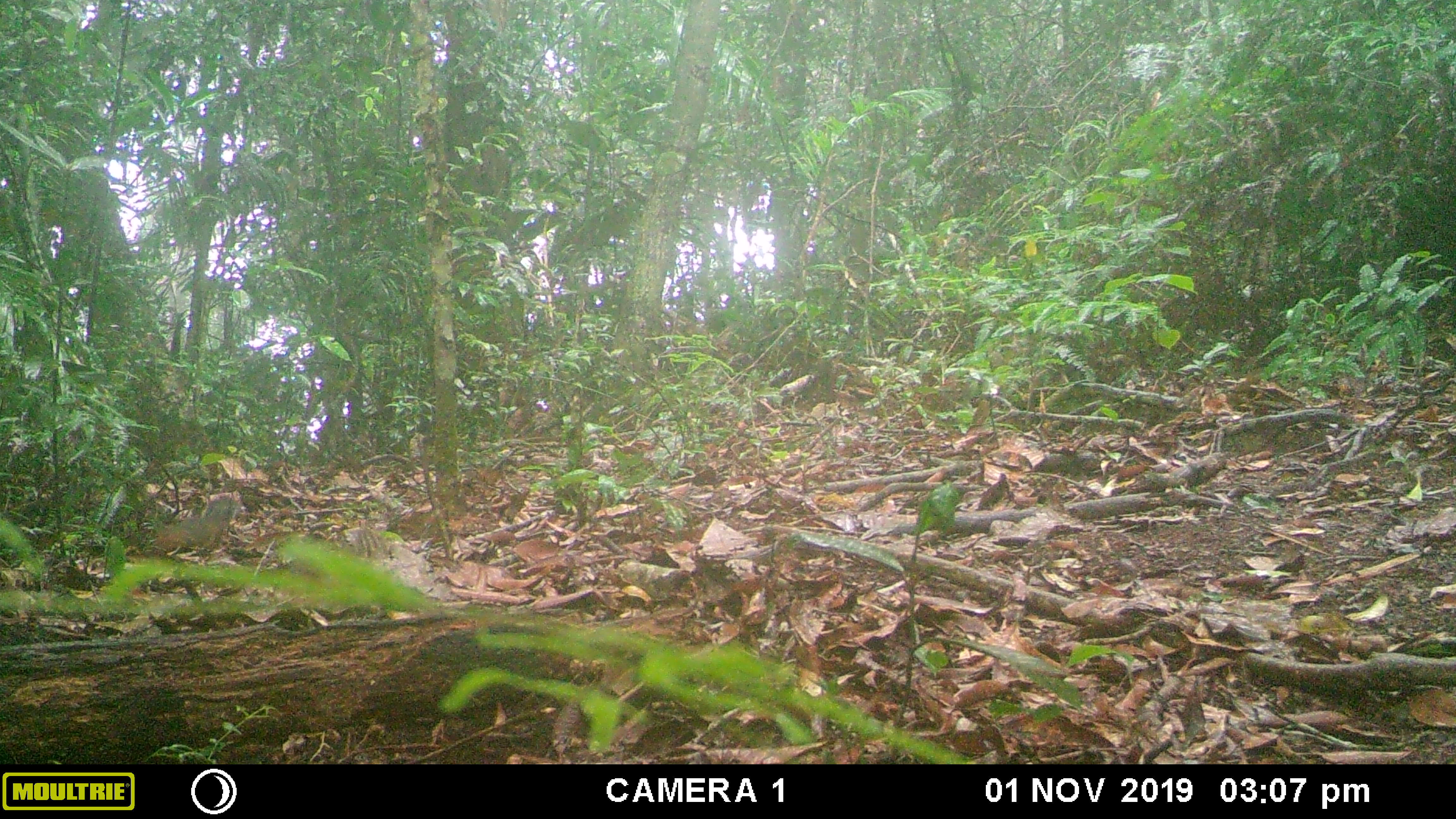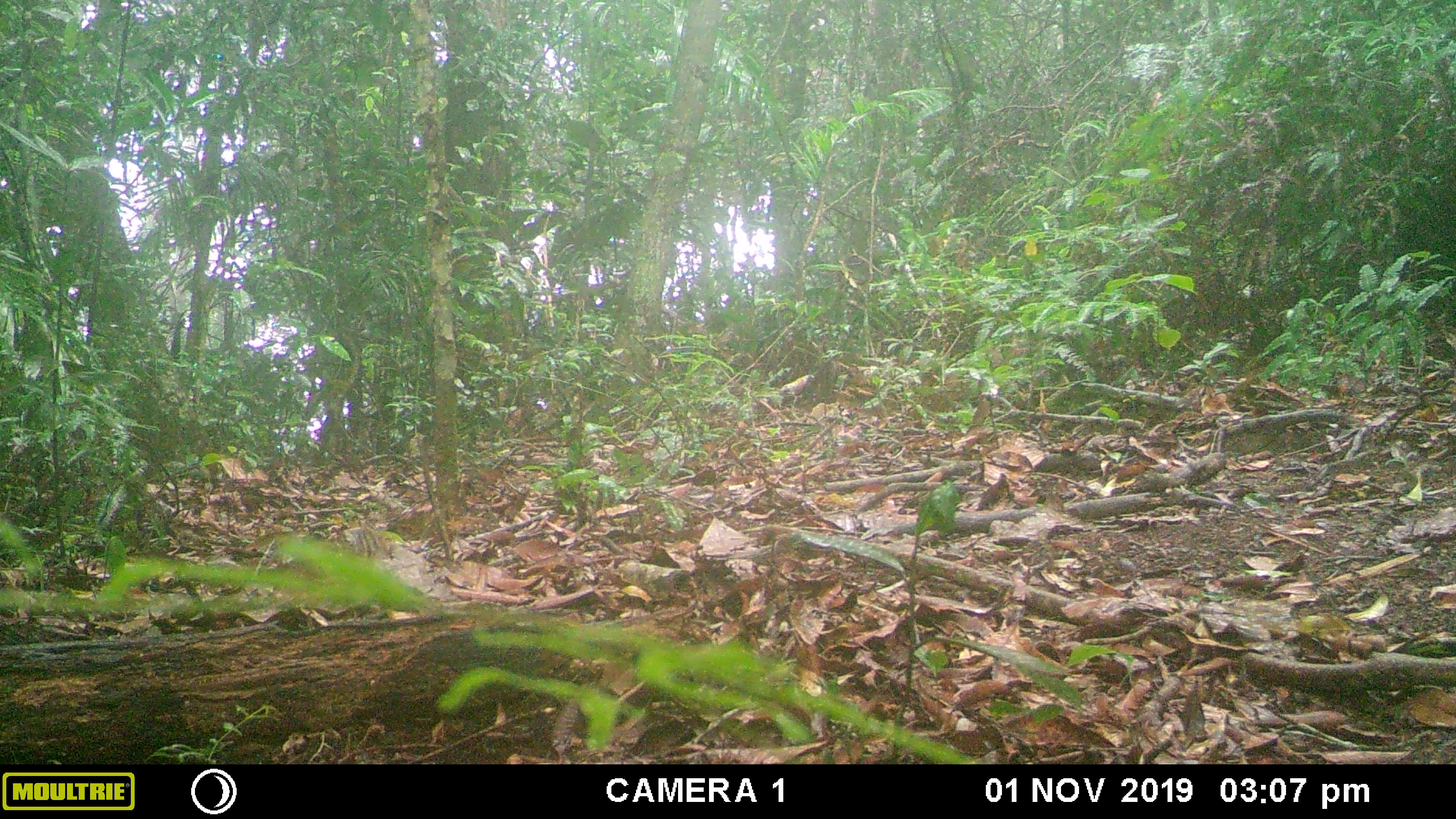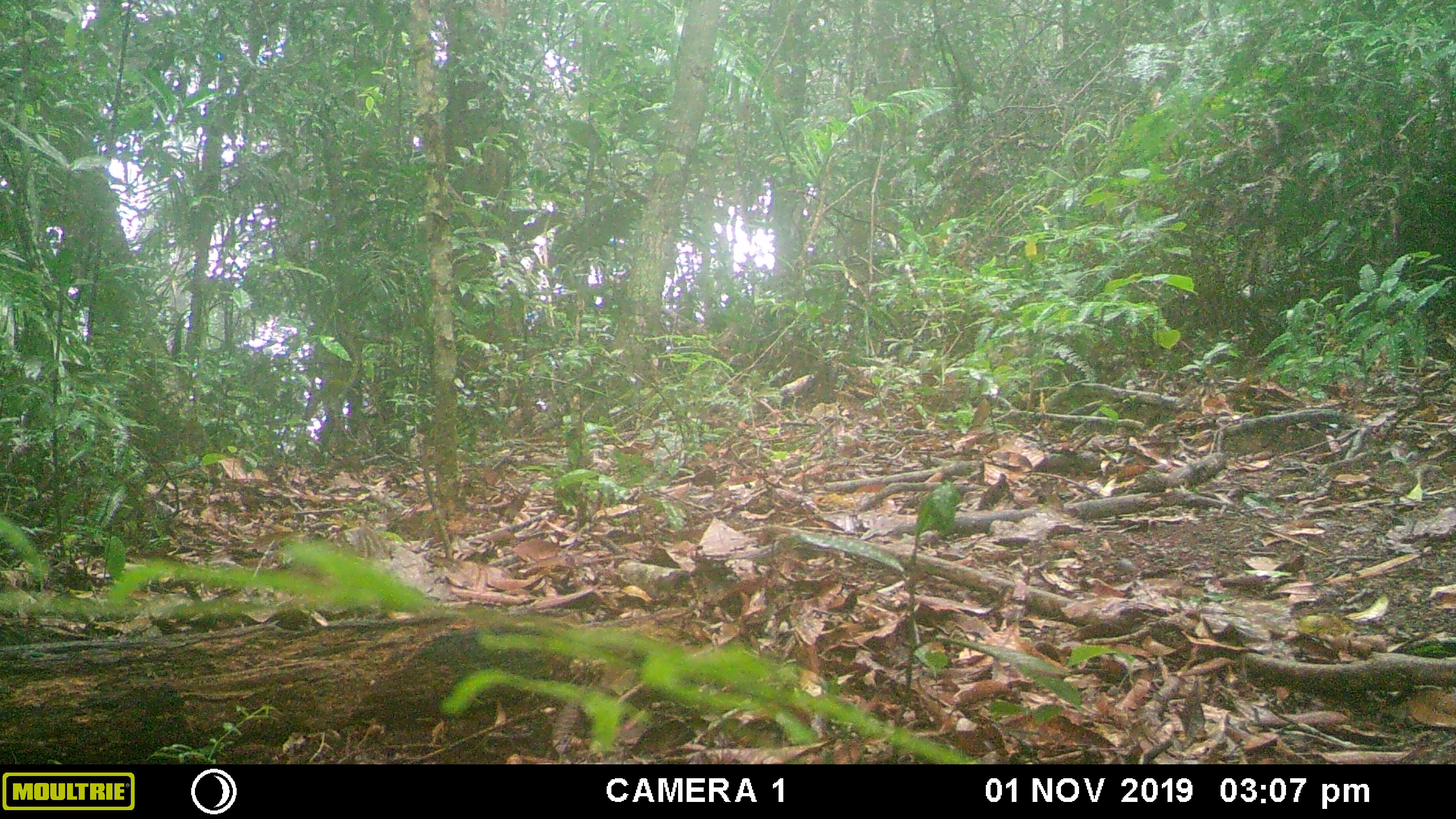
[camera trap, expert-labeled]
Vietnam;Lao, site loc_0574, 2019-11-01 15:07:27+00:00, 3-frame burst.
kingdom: Animalia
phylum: Chordata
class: Mammalia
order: Rodentia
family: Sciuridae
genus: Dremomys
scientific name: Dremomys rufigenis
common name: red-cheeked squirrel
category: red cheeked squirrel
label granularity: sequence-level